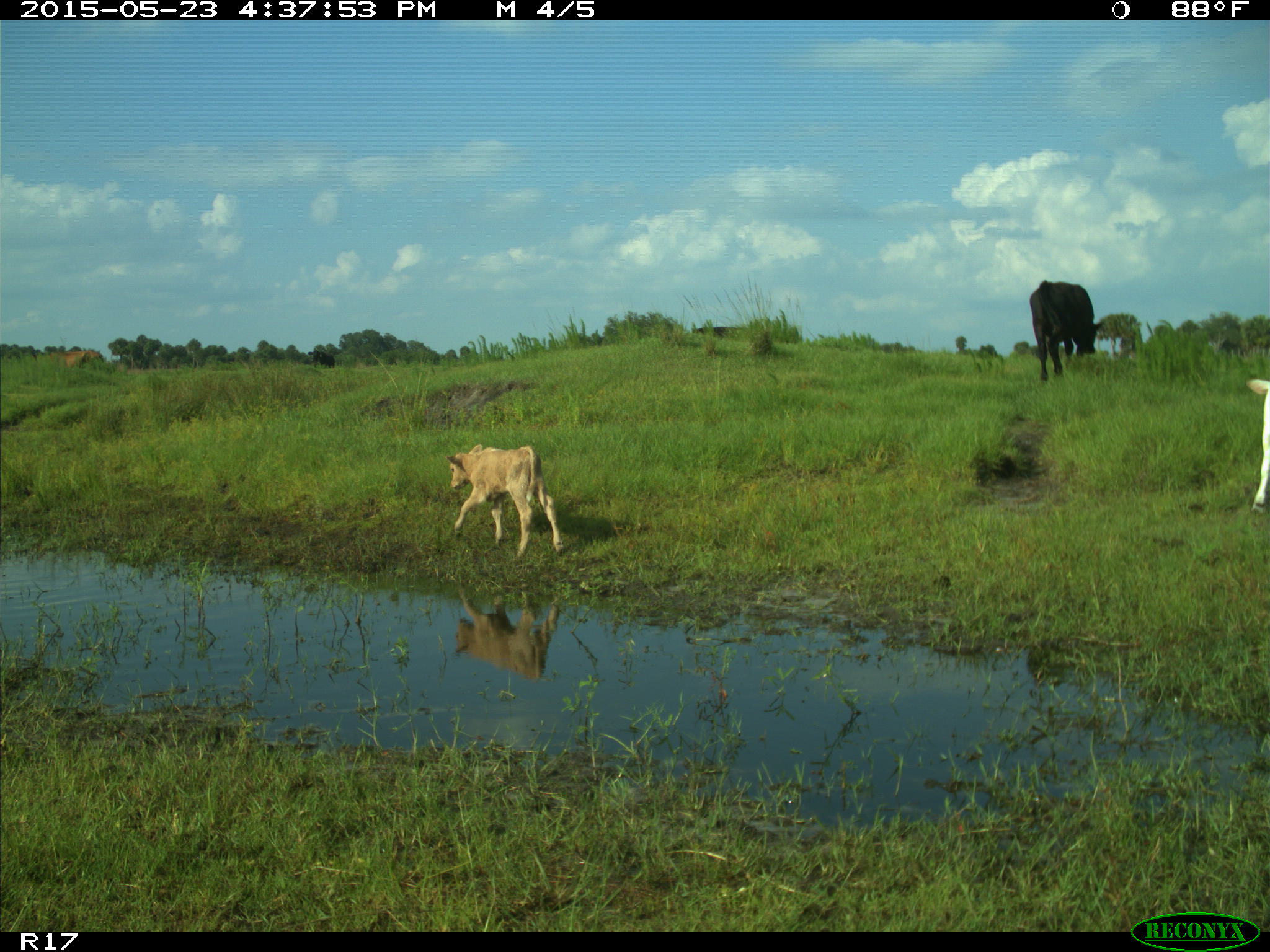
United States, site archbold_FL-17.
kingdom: Animalia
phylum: Chordata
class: Mammalia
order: Artiodactyla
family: Bovidae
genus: Bos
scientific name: Bos taurus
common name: domestic cow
Bos taurus (domestic cow).